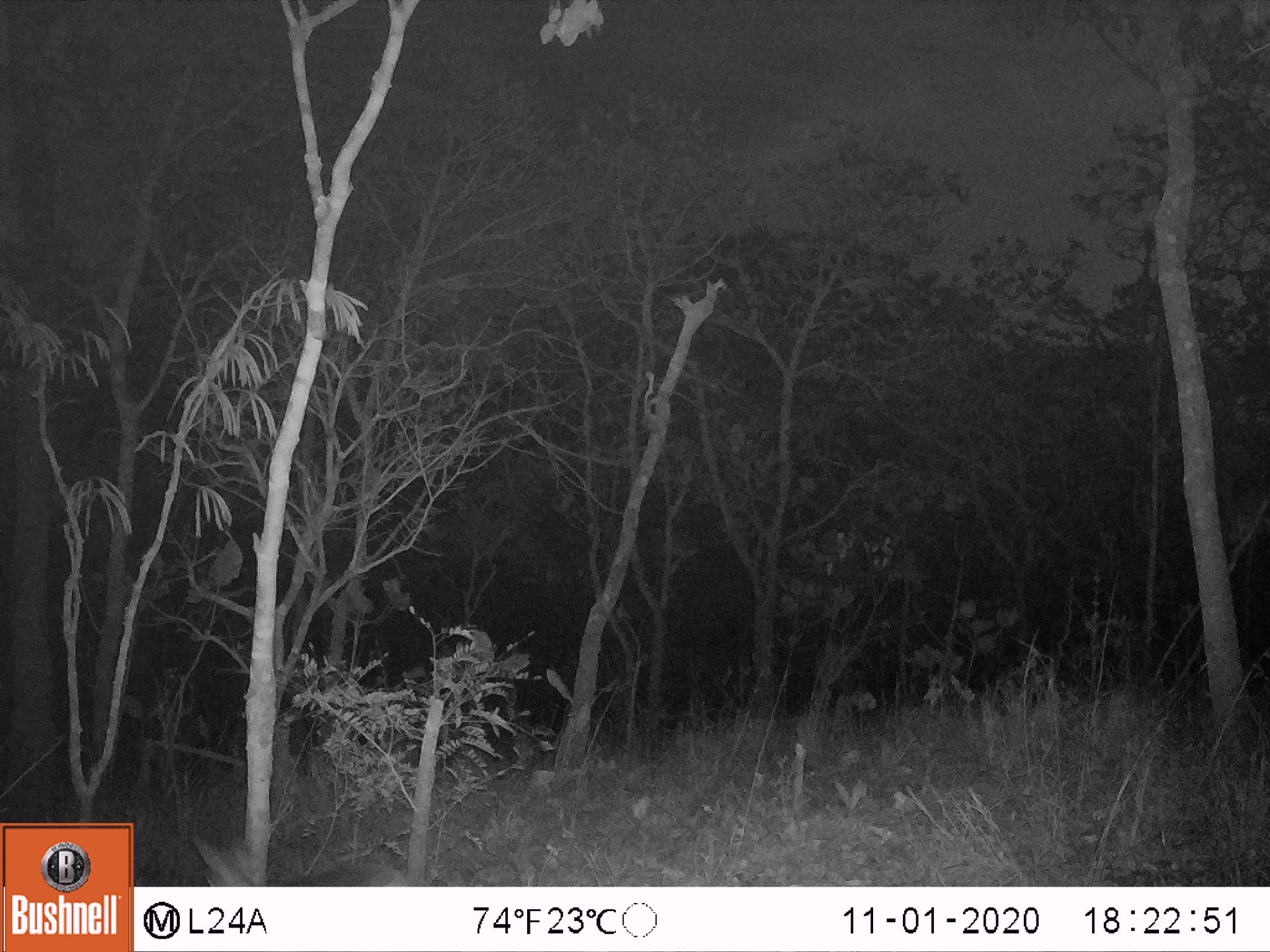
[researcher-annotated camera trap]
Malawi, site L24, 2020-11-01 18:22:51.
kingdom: Animalia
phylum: Chordata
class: Mammalia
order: Artiodactyla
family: Bovidae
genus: Sylvicapra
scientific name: Sylvicapra grimmia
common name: common duiker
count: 1